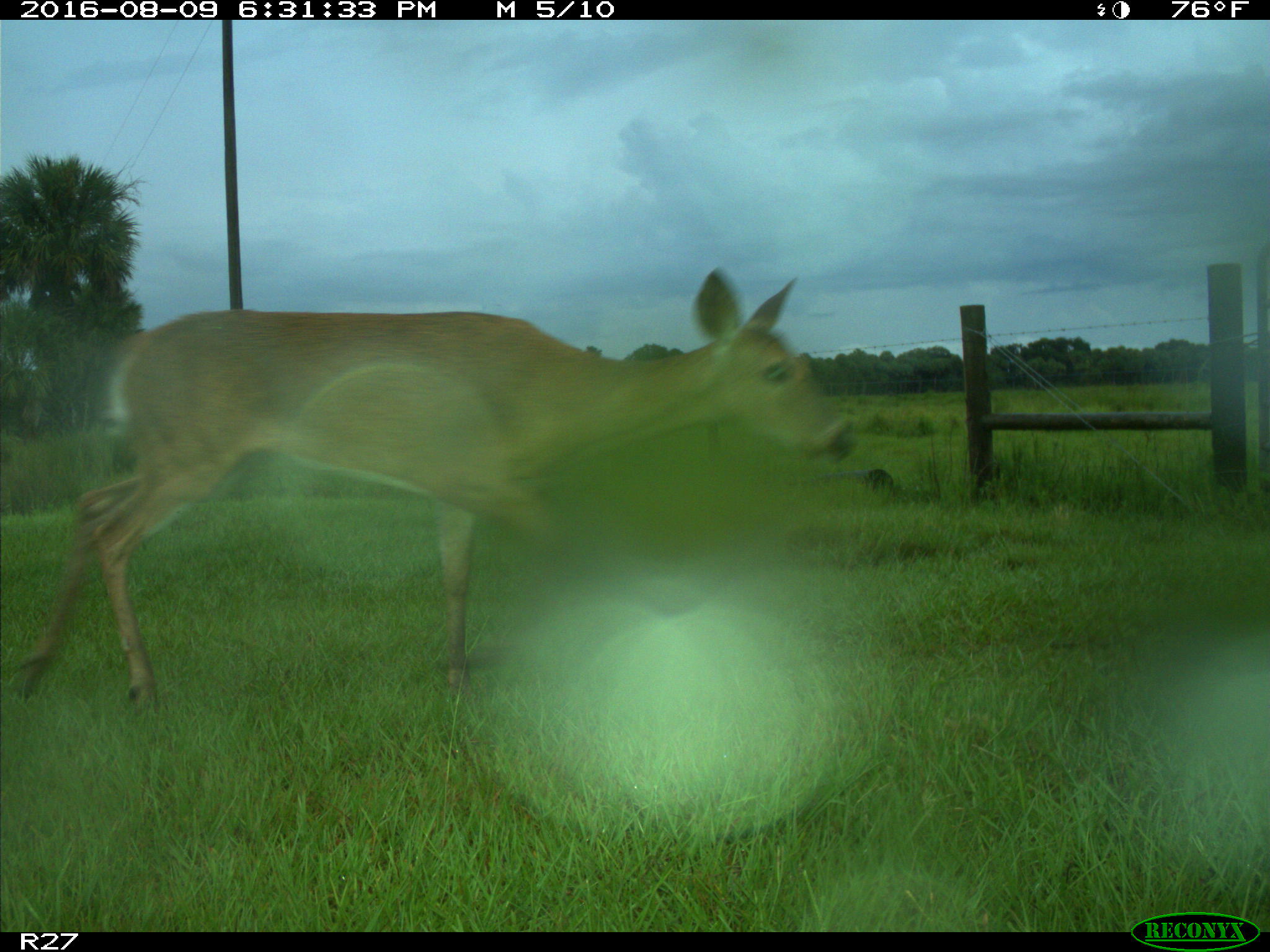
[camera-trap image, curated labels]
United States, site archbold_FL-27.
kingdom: Animalia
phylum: Chordata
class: Mammalia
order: Artiodactyla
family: Cervidae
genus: Odocoileus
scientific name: Odocoileus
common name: deer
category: unidentified deer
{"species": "unidentified deer (deer) (Odocoileus)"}